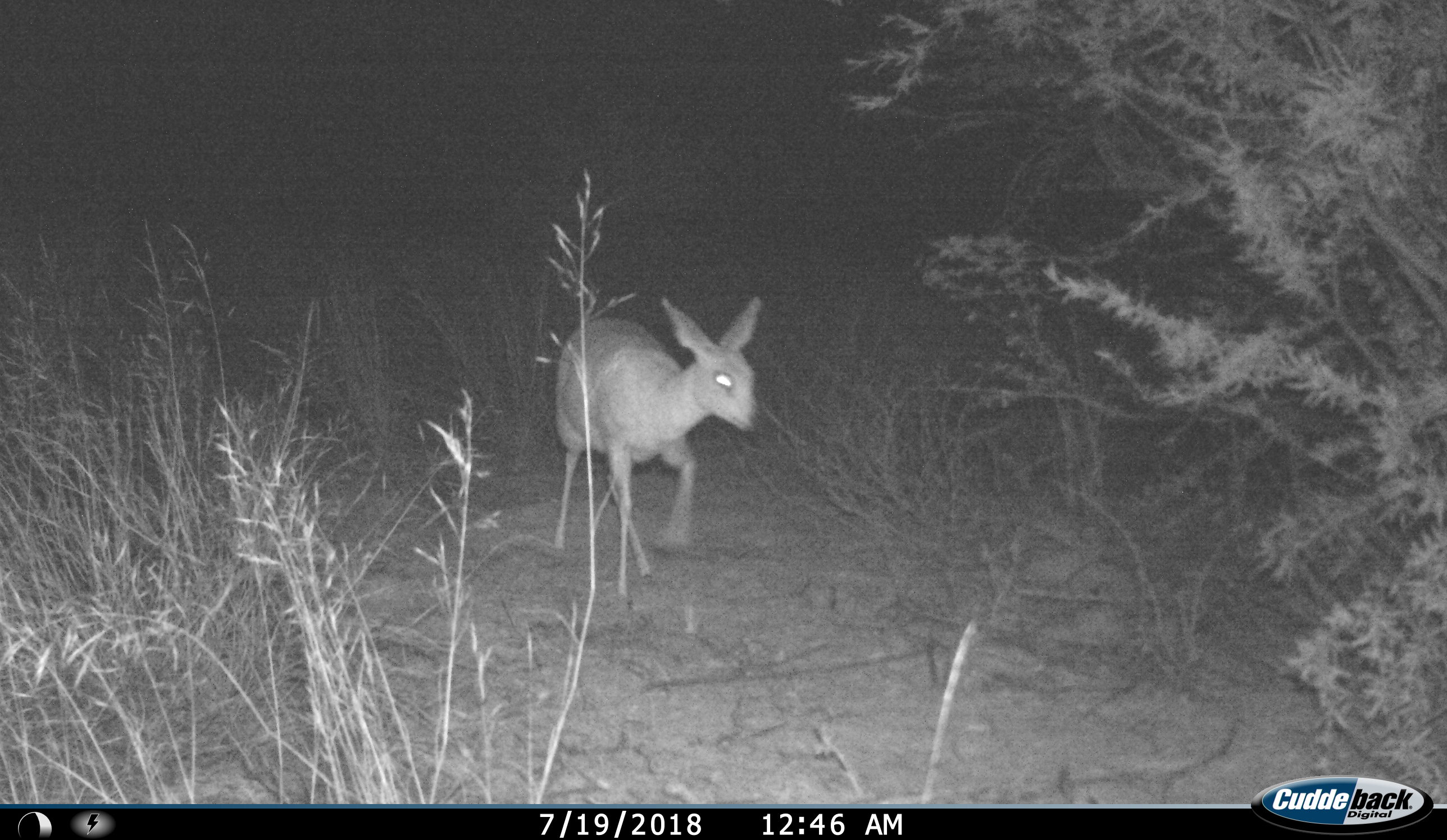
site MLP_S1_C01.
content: unidentified animal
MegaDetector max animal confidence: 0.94